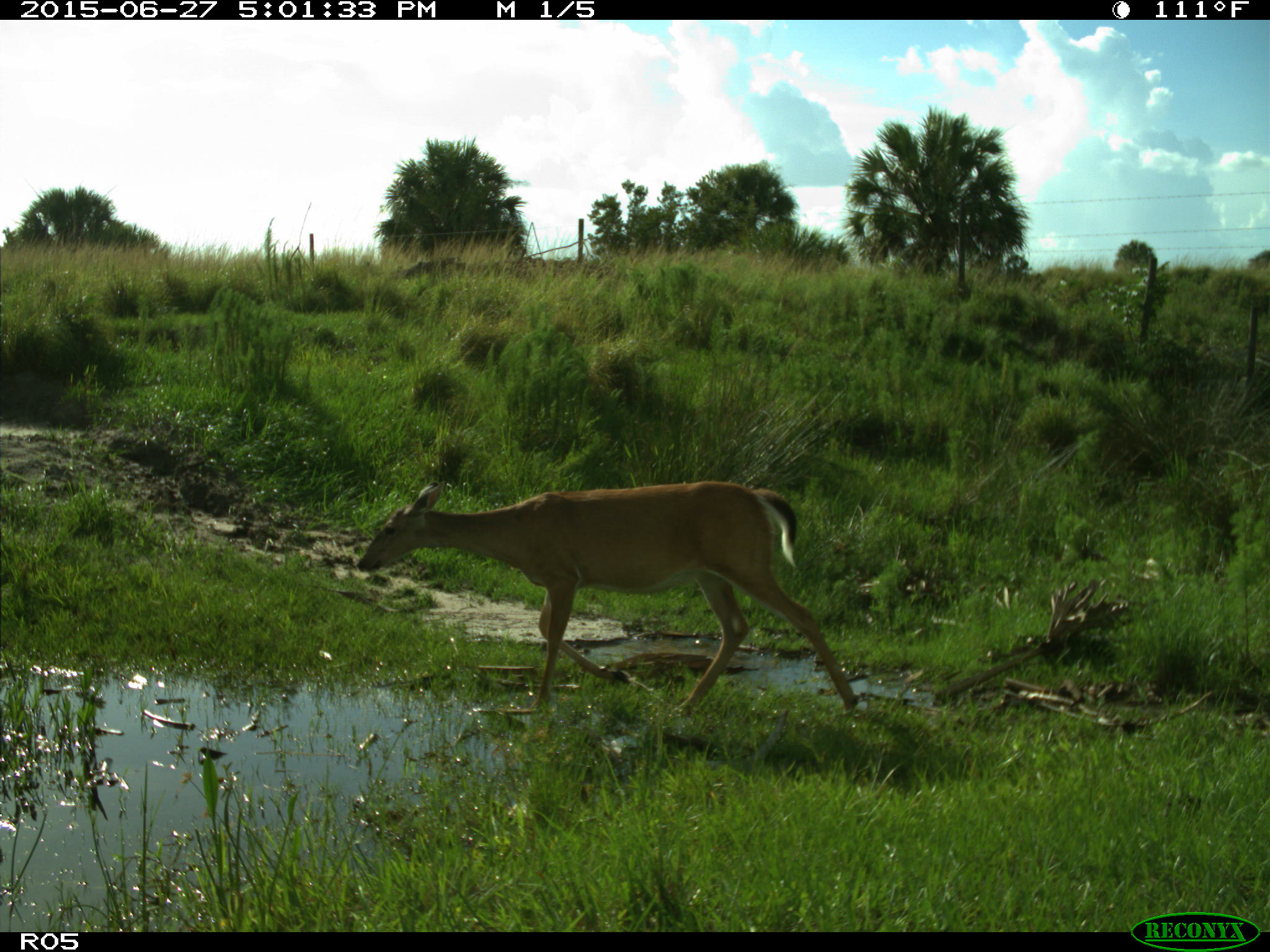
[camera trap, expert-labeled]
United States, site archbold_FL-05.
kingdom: Animalia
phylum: Chordata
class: Mammalia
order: Artiodactyla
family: Cervidae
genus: Odocoileus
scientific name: Odocoileus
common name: deer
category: unidentified deer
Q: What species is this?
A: Unidentified deer (deer) (Odocoileus).